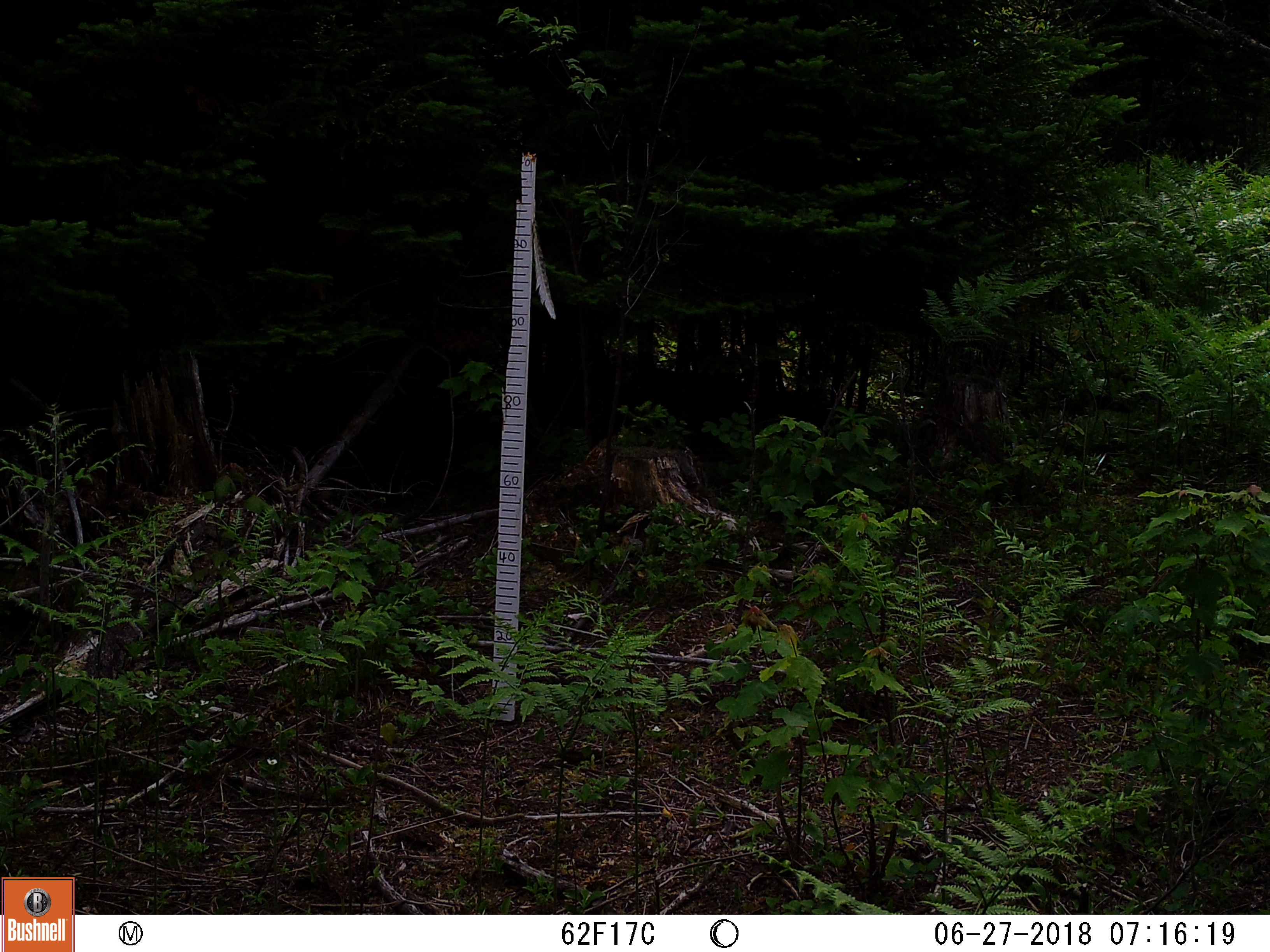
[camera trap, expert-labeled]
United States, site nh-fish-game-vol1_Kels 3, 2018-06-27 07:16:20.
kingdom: Animalia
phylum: Chordata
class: Mammalia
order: Artiodactyla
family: Cervidae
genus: Odocoileus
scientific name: Odocoileus virginianus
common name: white-tailed deer